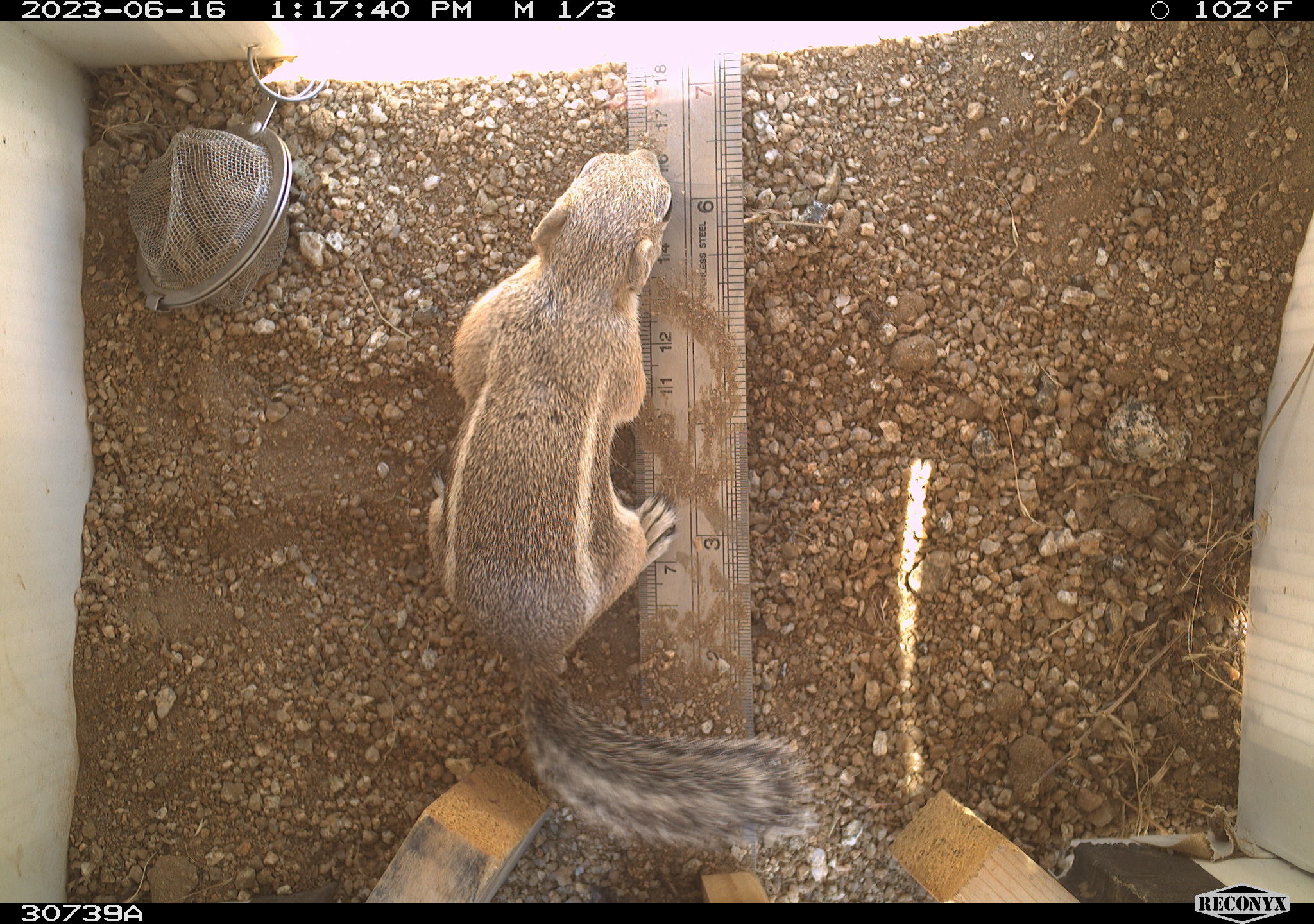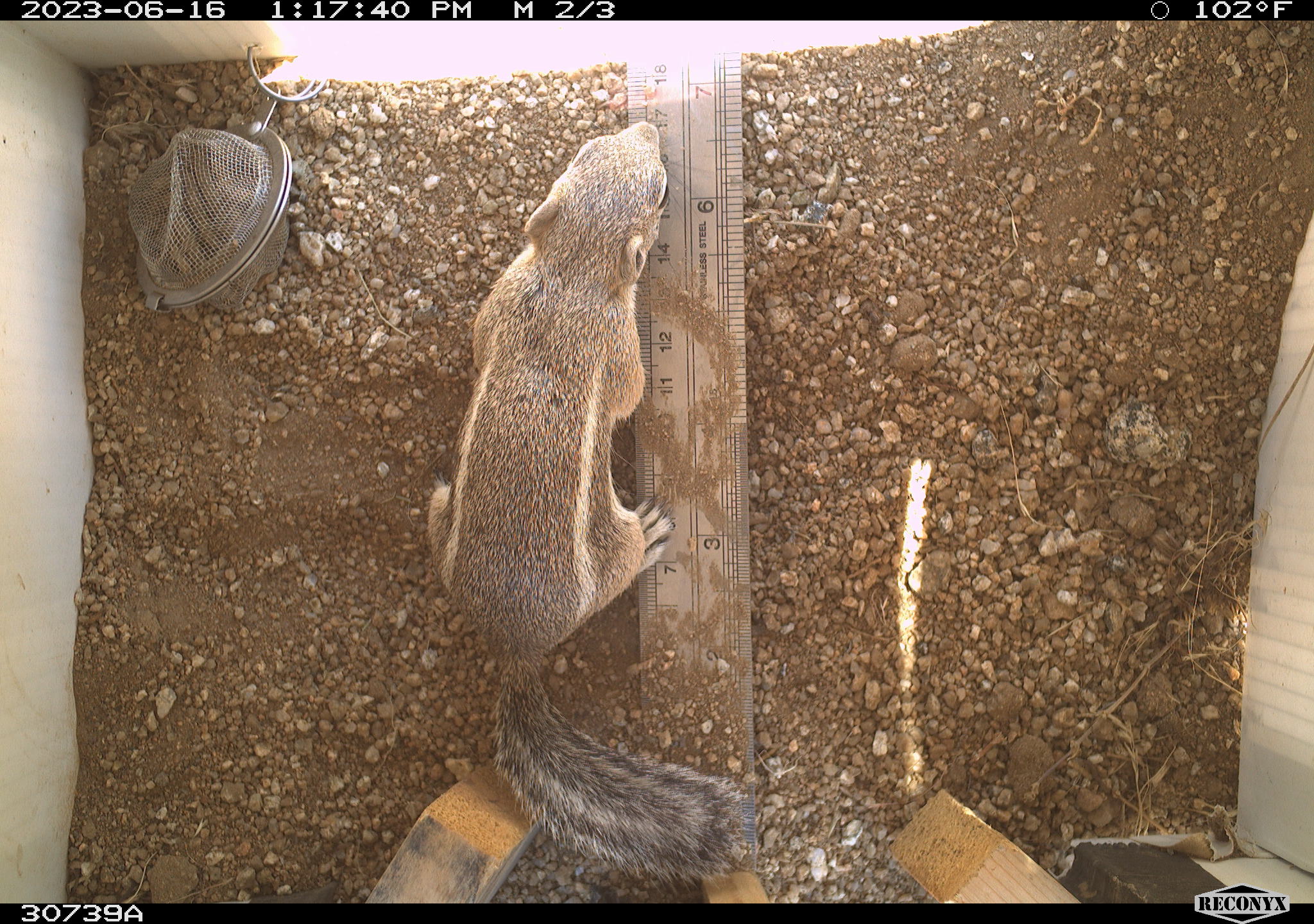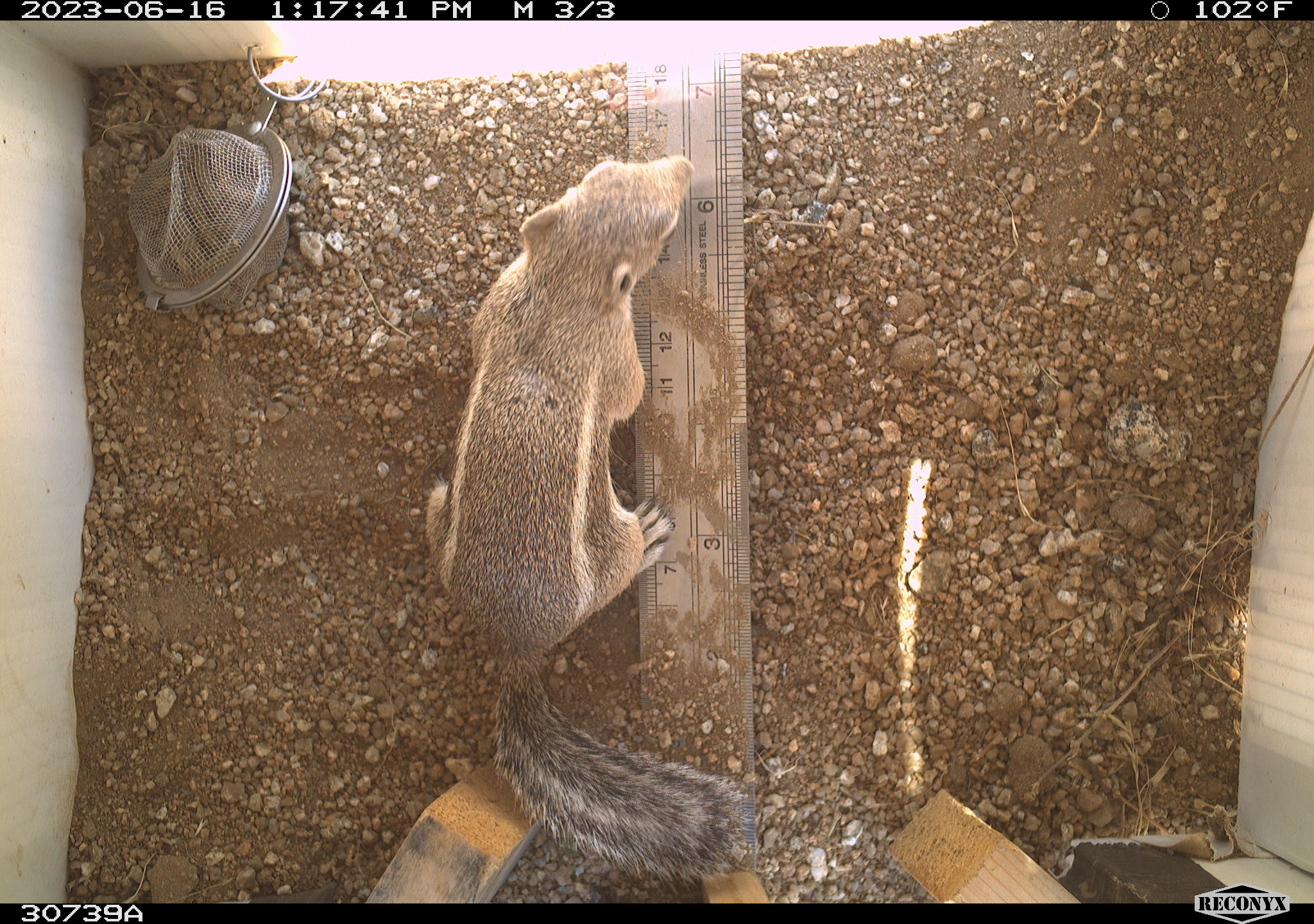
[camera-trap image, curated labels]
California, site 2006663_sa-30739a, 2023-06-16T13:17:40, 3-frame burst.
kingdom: Animalia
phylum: Chordata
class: Mammalia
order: Rodentia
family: Sciuridae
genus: Ammospermophilus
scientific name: Ammospermophilus leucurus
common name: white-tailed antelope squirrel